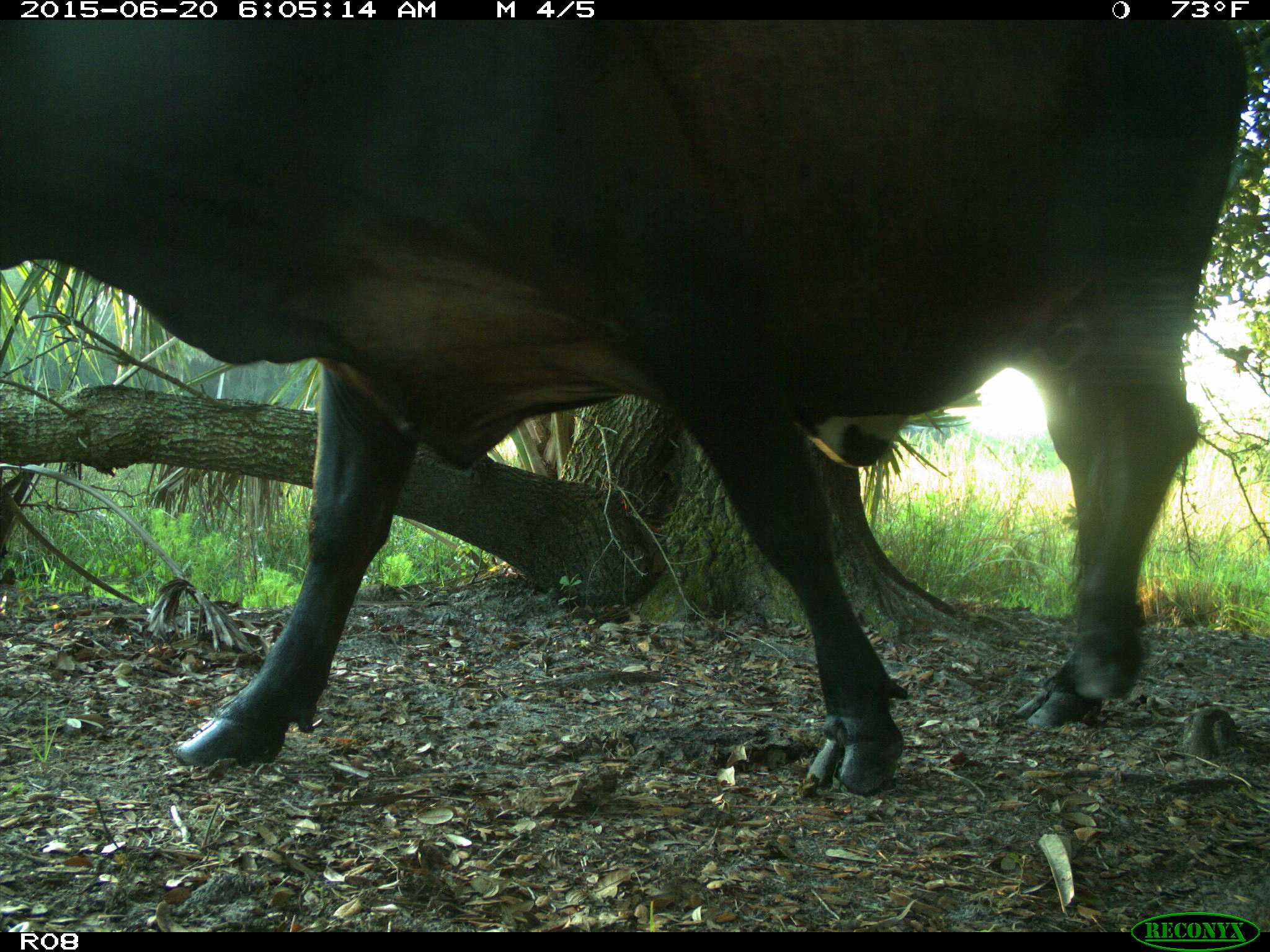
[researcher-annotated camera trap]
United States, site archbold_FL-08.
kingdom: Animalia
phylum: Chordata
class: Mammalia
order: Artiodactyla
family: Bovidae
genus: Bos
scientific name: Bos taurus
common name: domestic cow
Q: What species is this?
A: Bos taurus (domestic cow).